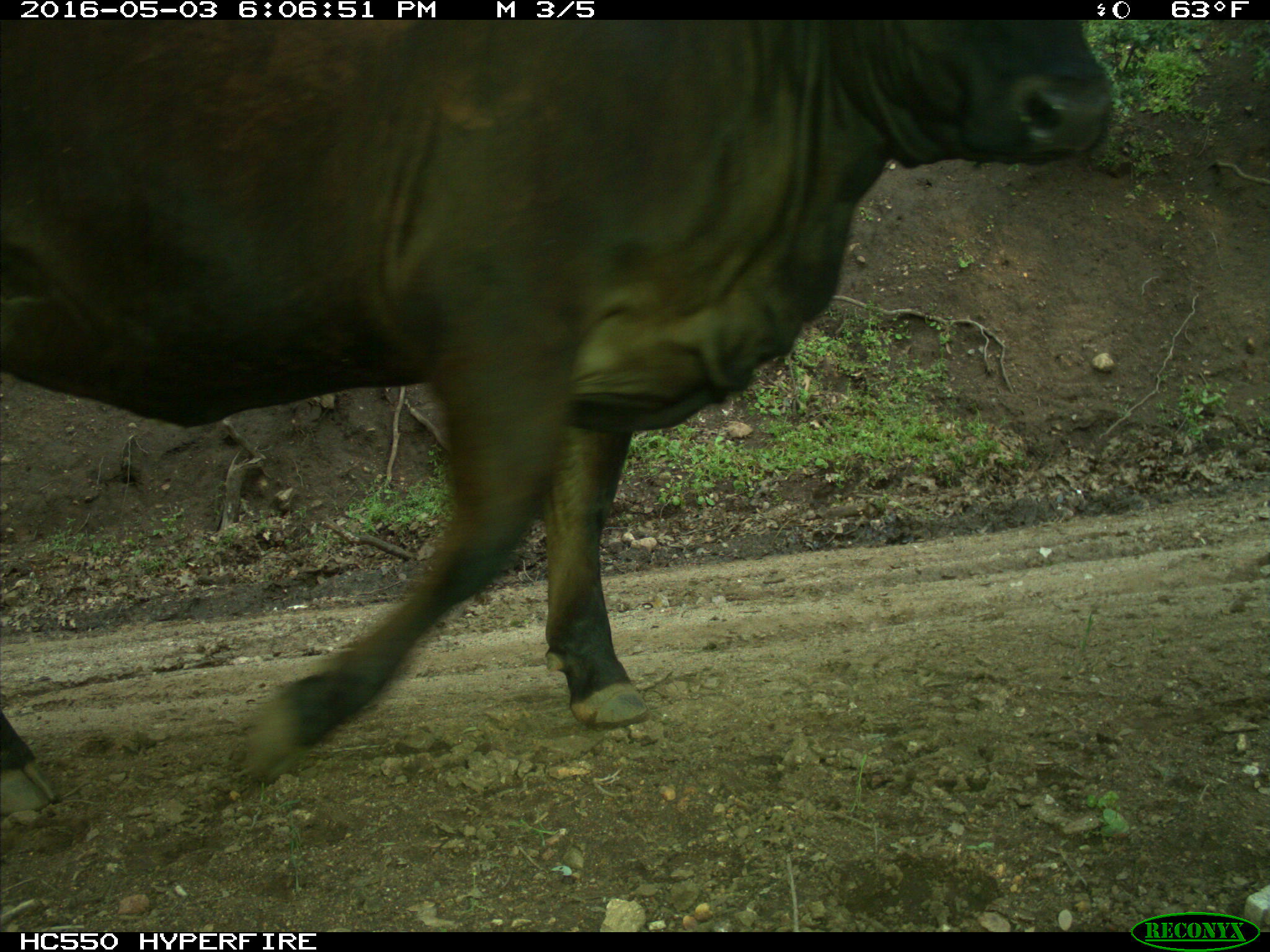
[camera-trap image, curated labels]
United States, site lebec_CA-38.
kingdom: Animalia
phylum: Chordata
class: Mammalia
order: Artiodactyla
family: Bovidae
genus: Bos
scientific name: Bos taurus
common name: domestic cow